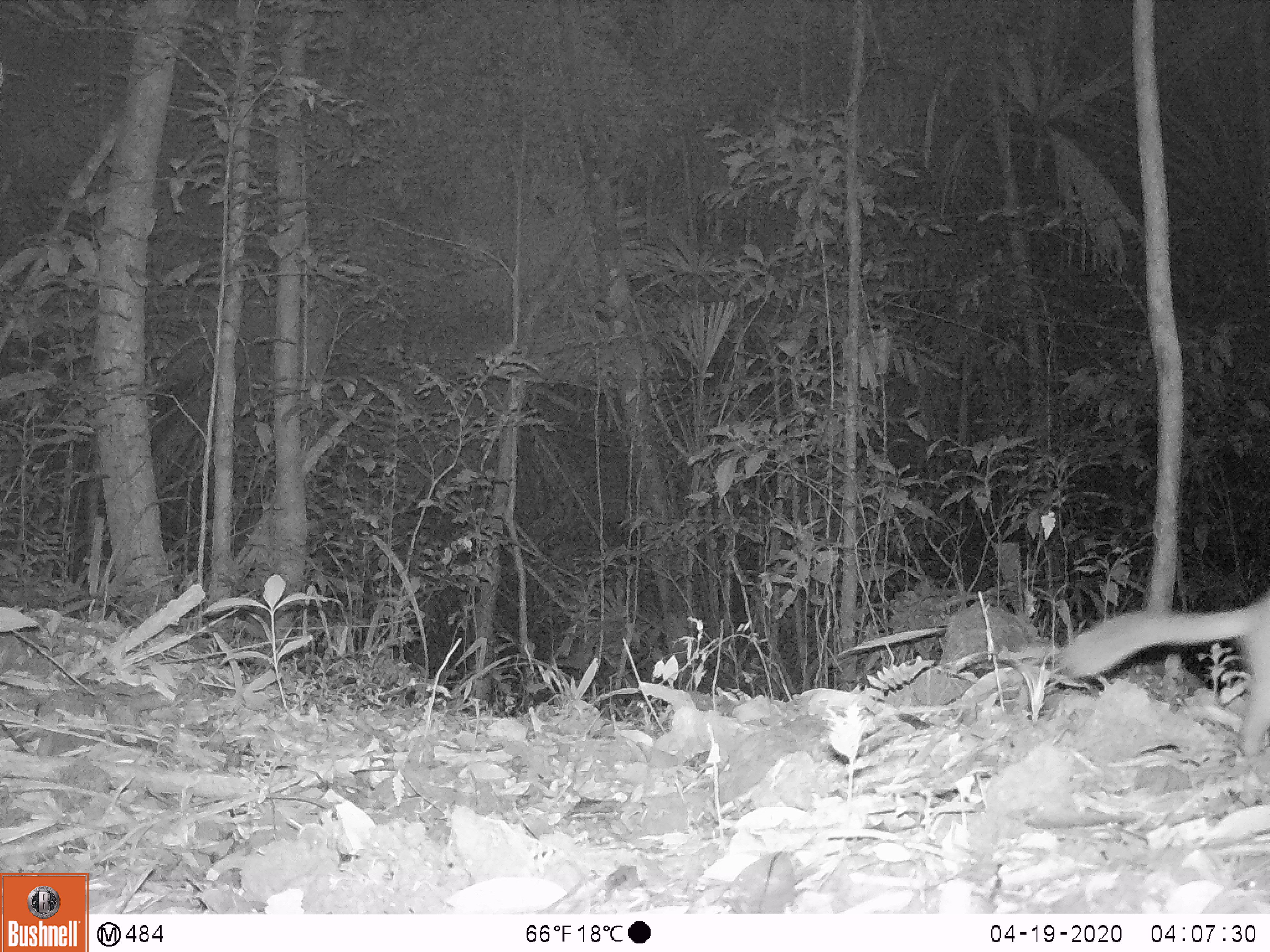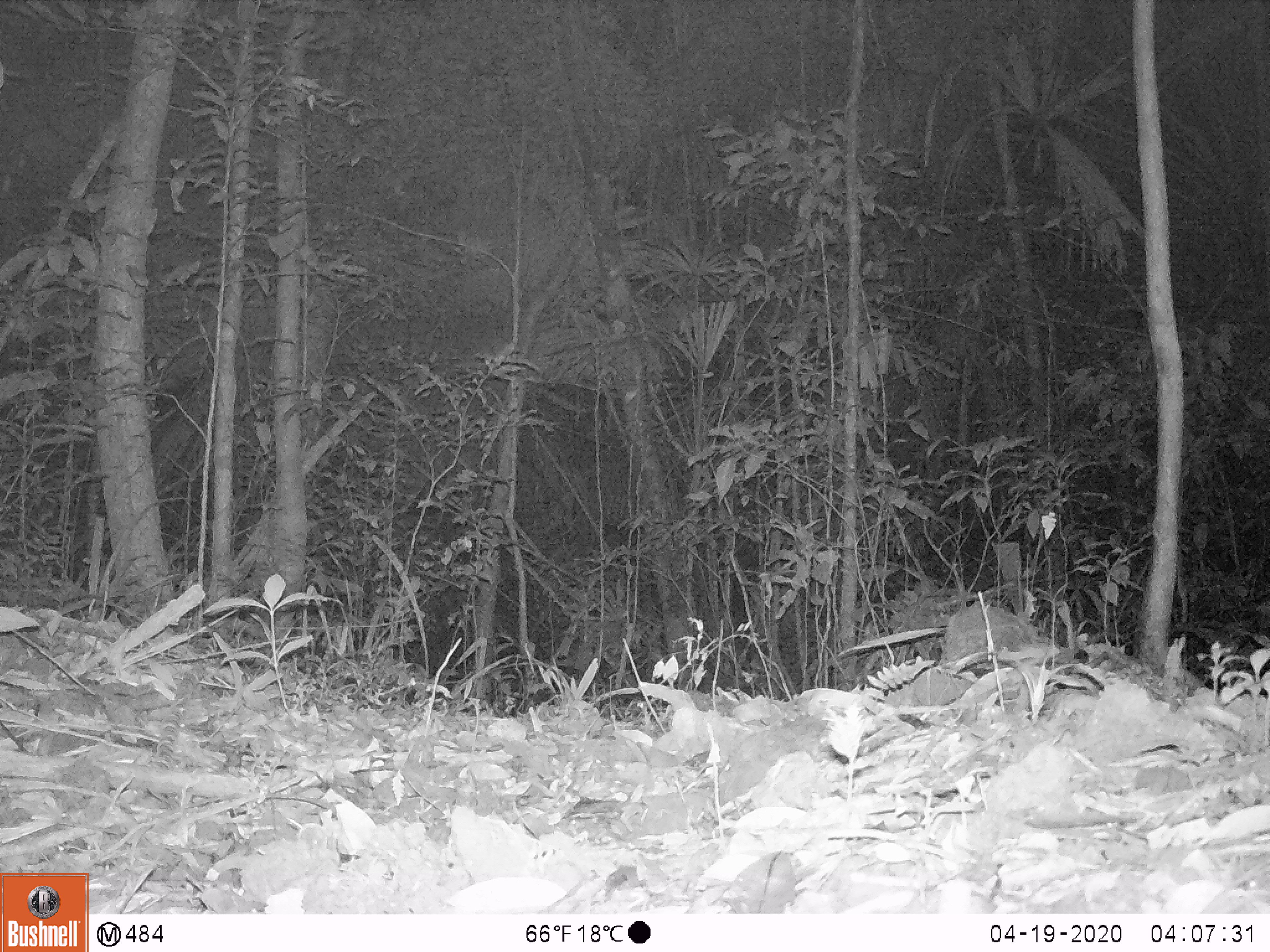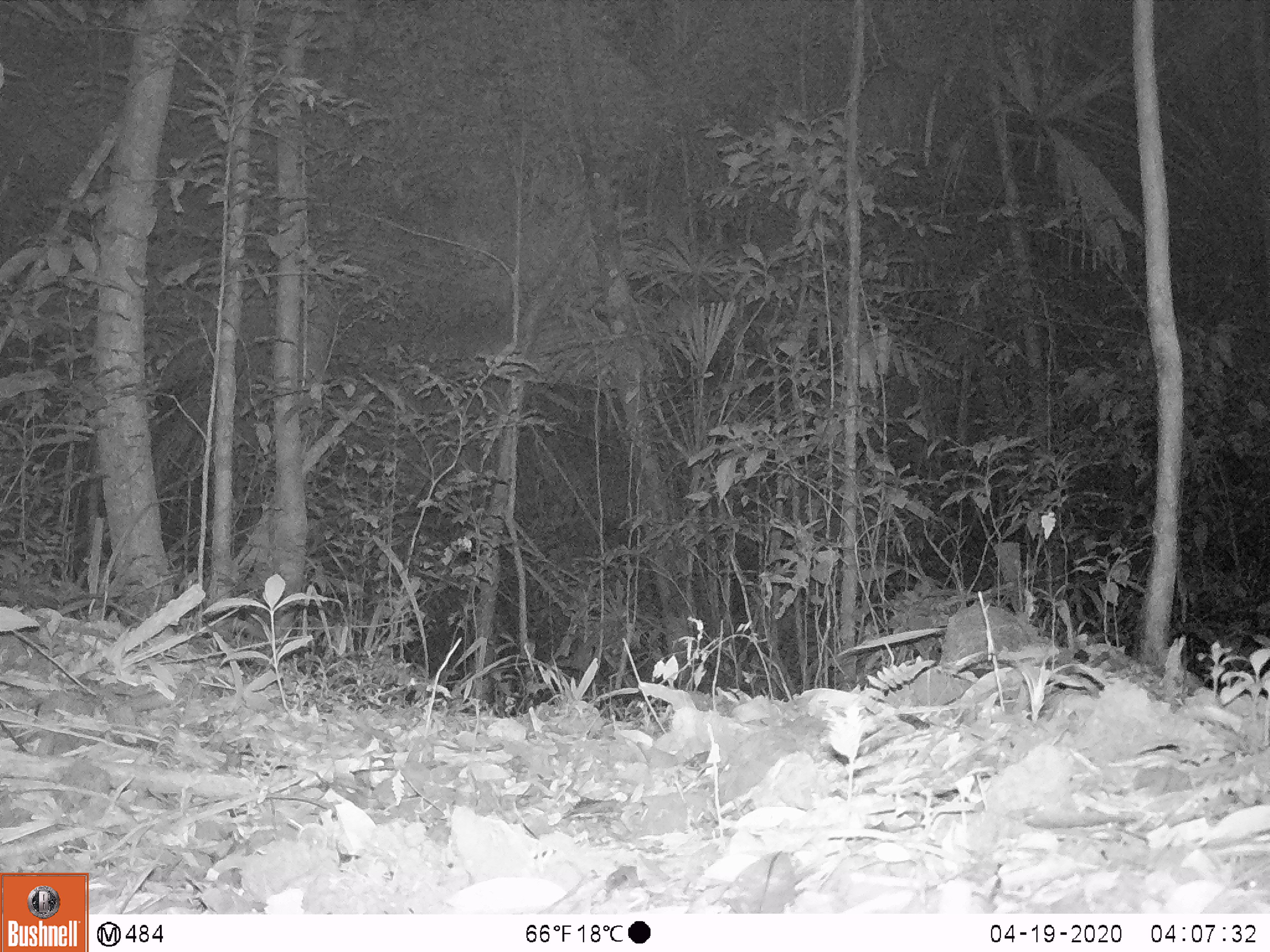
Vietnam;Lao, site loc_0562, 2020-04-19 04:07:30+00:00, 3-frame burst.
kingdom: Animalia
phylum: Chordata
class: Mammalia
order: Carnivora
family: Mustelidae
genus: Melogale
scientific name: Melogale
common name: ferret badger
Ferret badger (Melogale). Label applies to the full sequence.